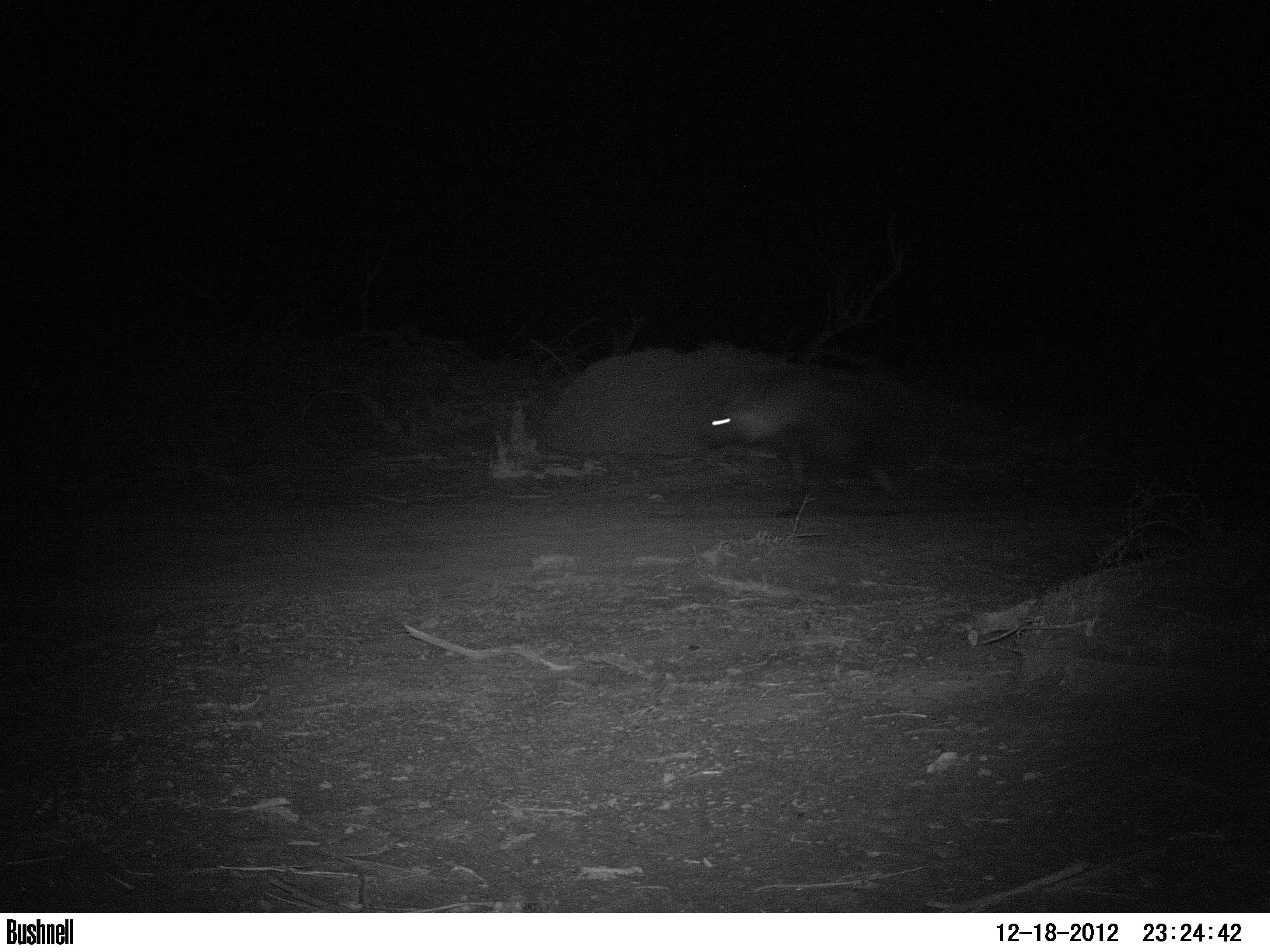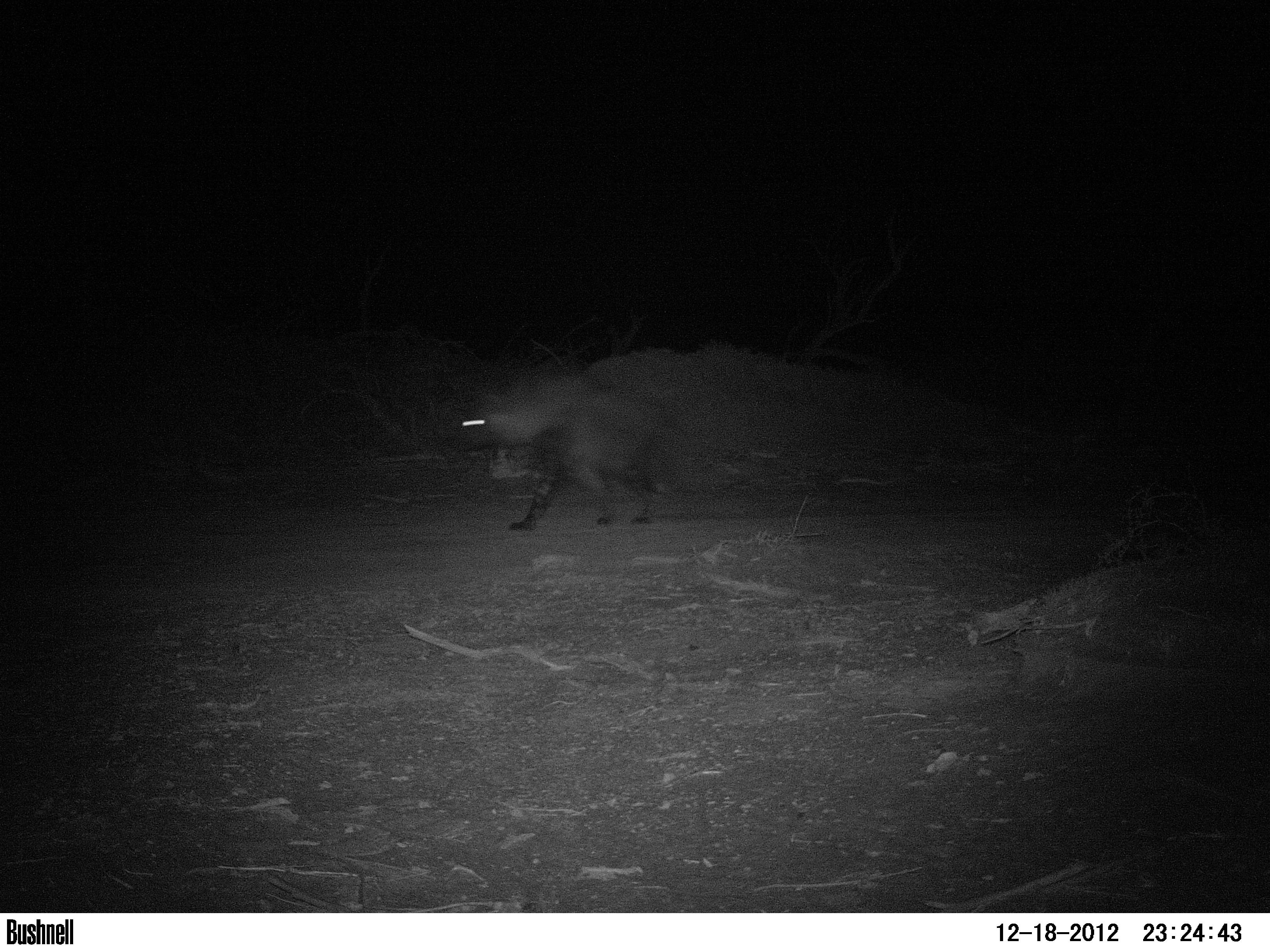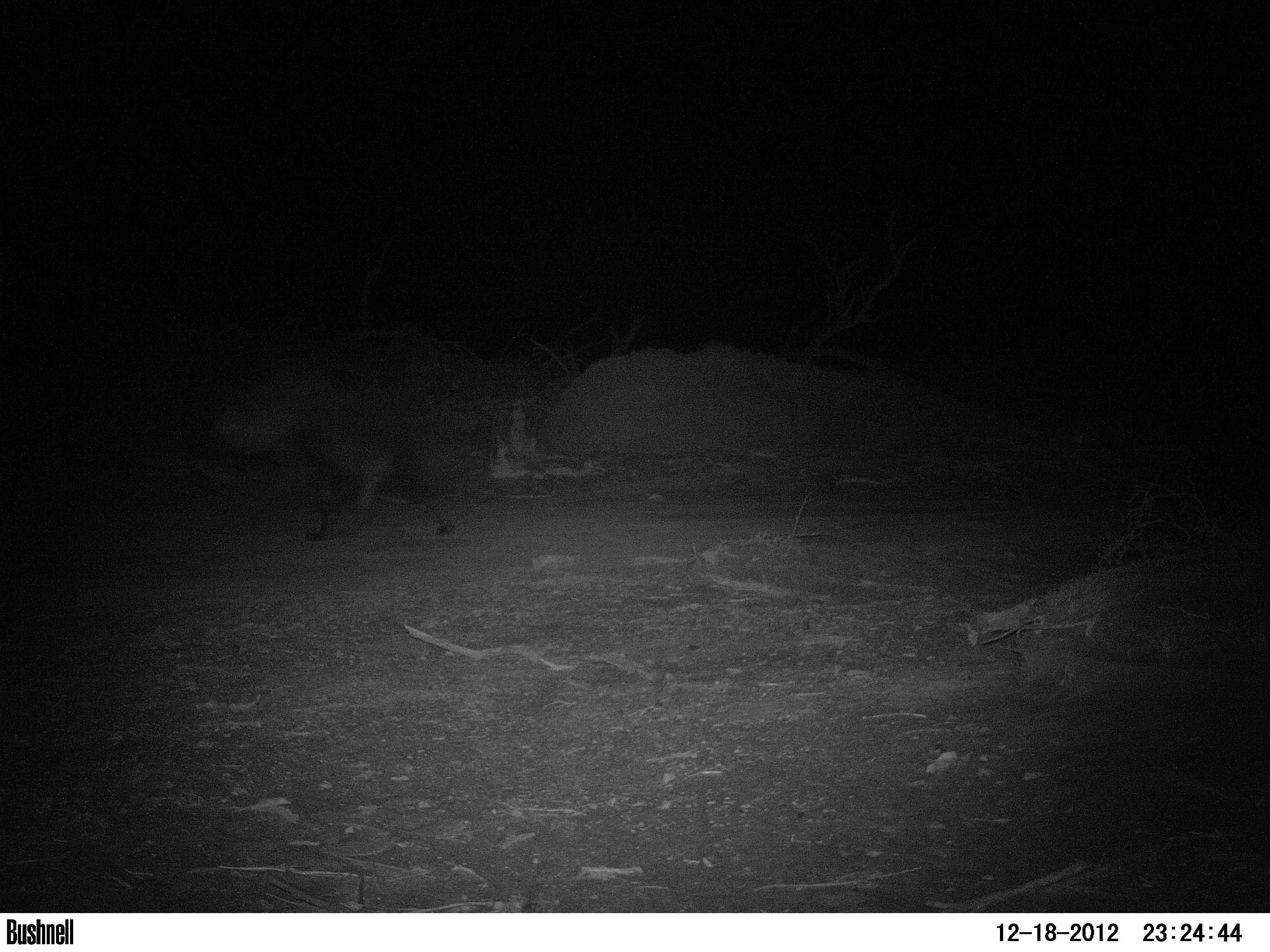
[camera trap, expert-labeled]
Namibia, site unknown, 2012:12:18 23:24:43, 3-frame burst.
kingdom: Animalia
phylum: Chordata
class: Mammalia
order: Carnivora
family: Hyaenidae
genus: Parahyaena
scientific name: Parahyaena brunnea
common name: brown hyena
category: hyaena brunnea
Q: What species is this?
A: Hyaena brunnea (brown hyena) (Parahyaena brunnea).